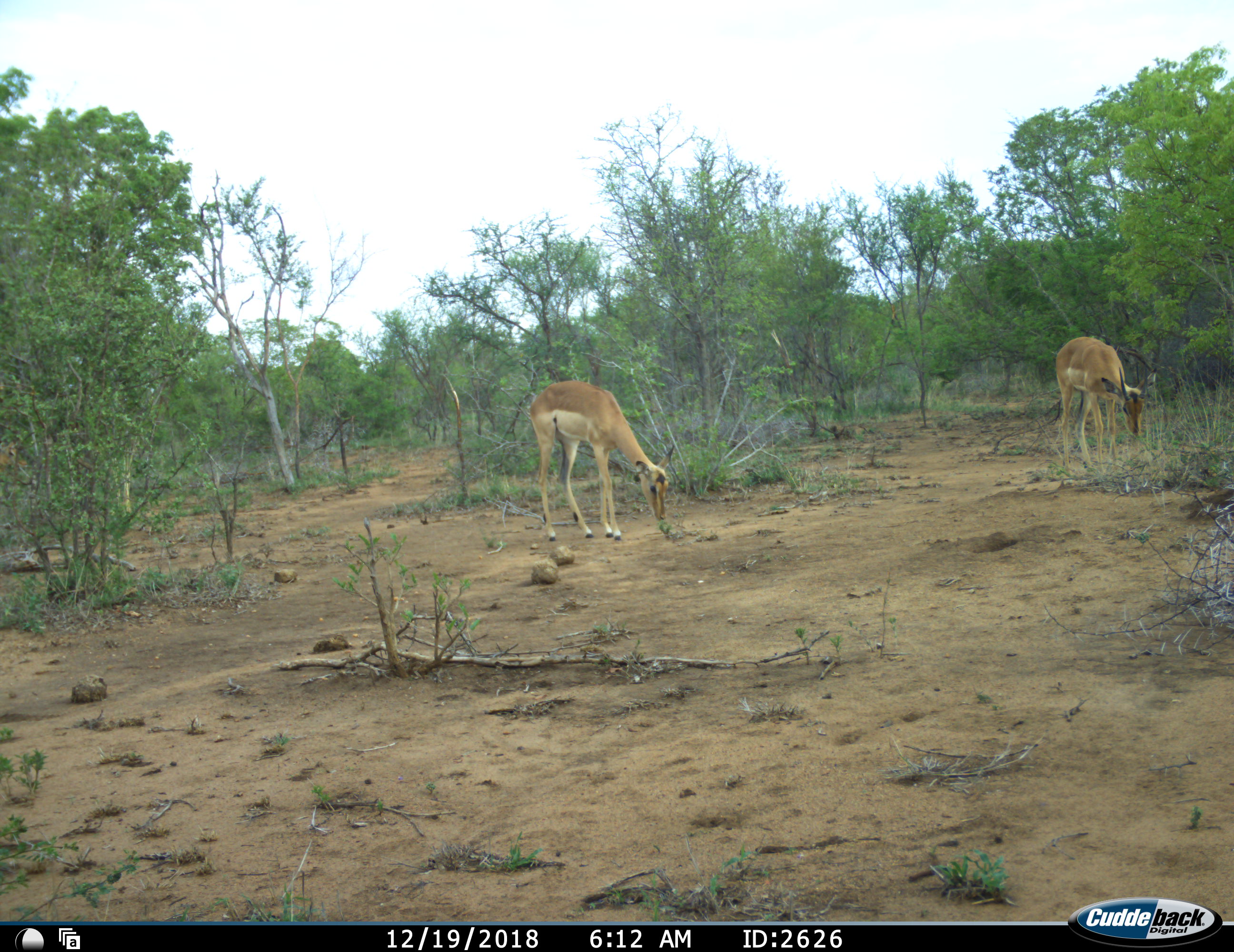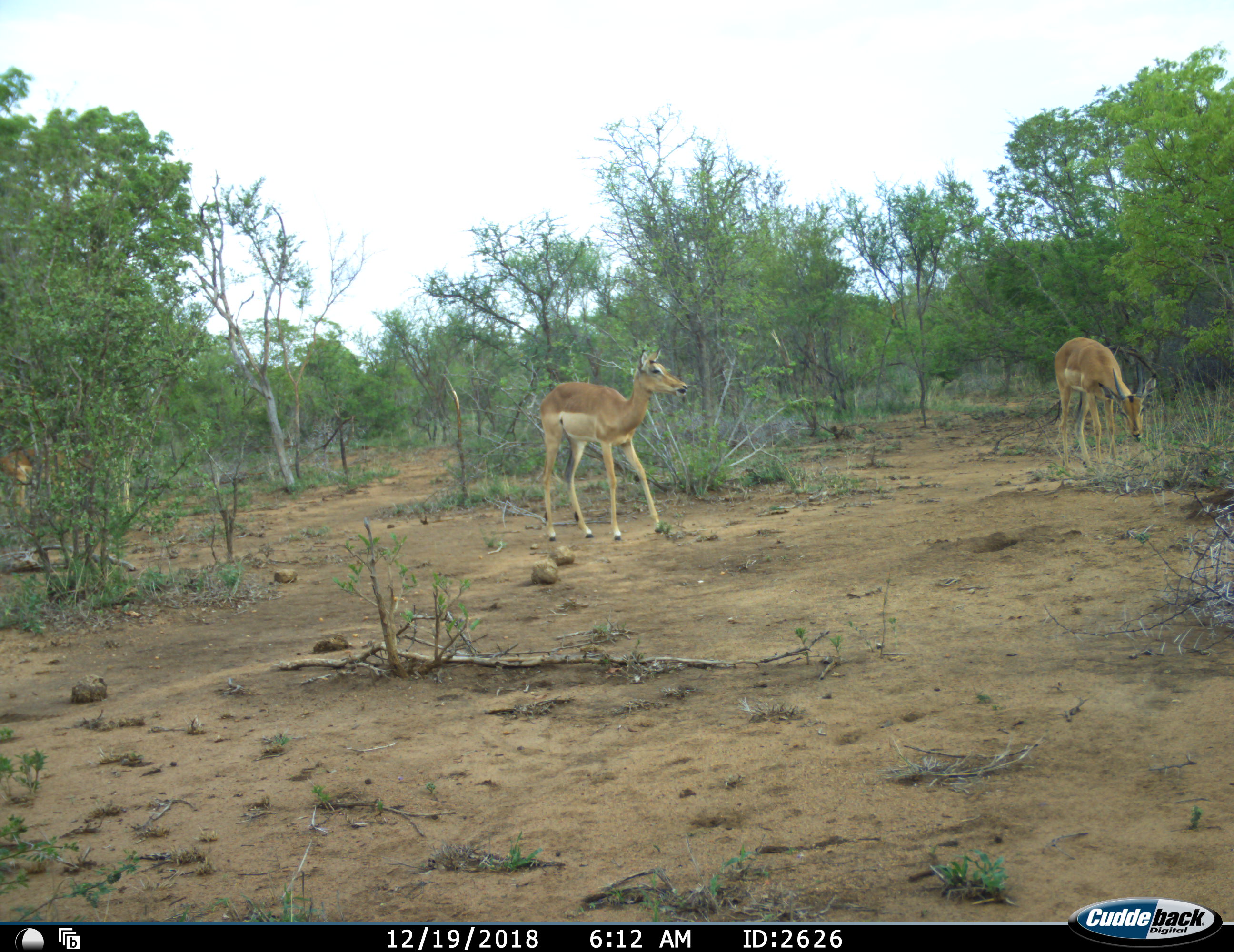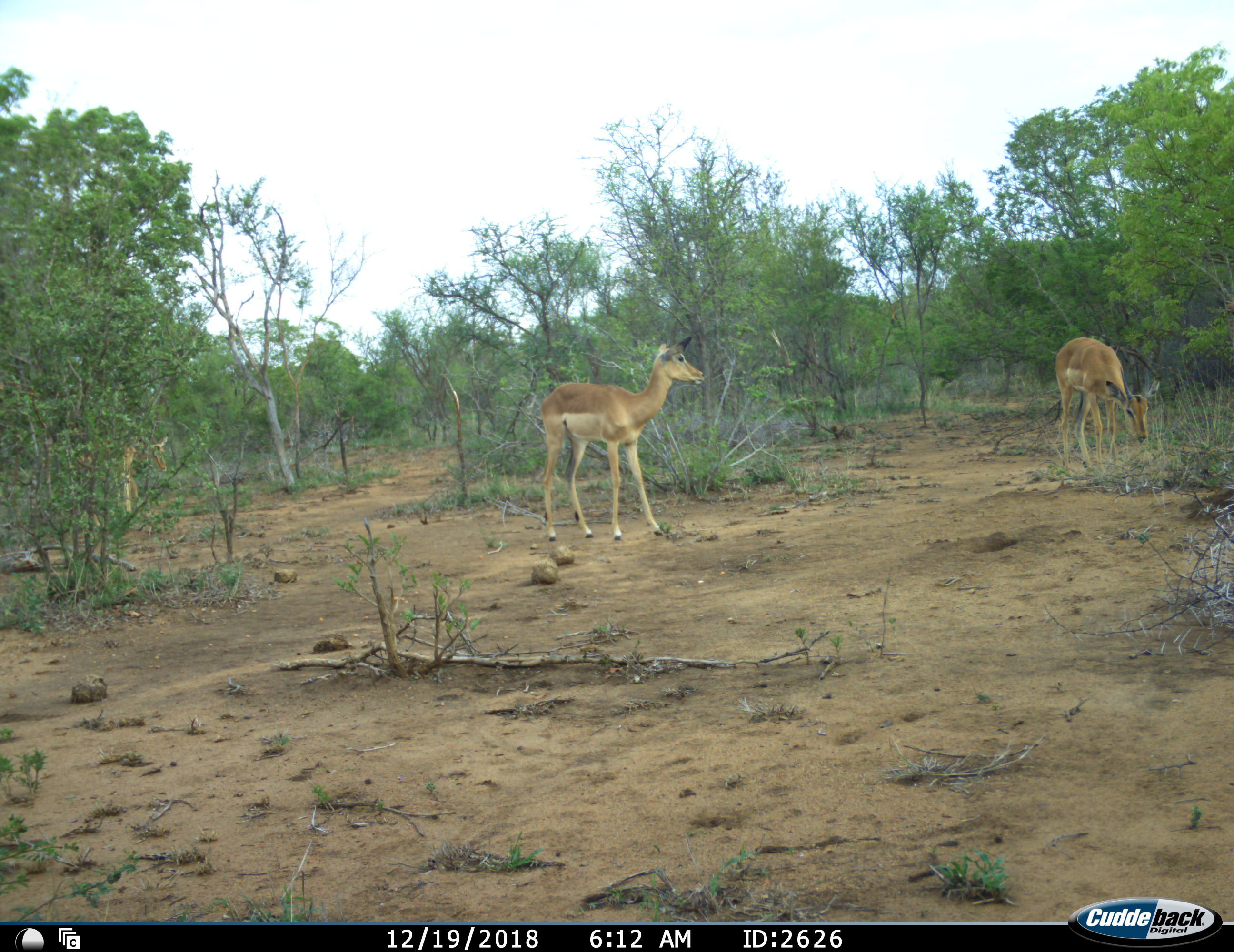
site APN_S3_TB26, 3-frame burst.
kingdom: Animalia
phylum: Chordata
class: Mammalia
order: Artiodactyla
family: Bovidae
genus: Aepyceros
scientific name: Aepyceros melampus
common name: impala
Impala (Aepyceros melampus), count 3. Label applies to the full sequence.